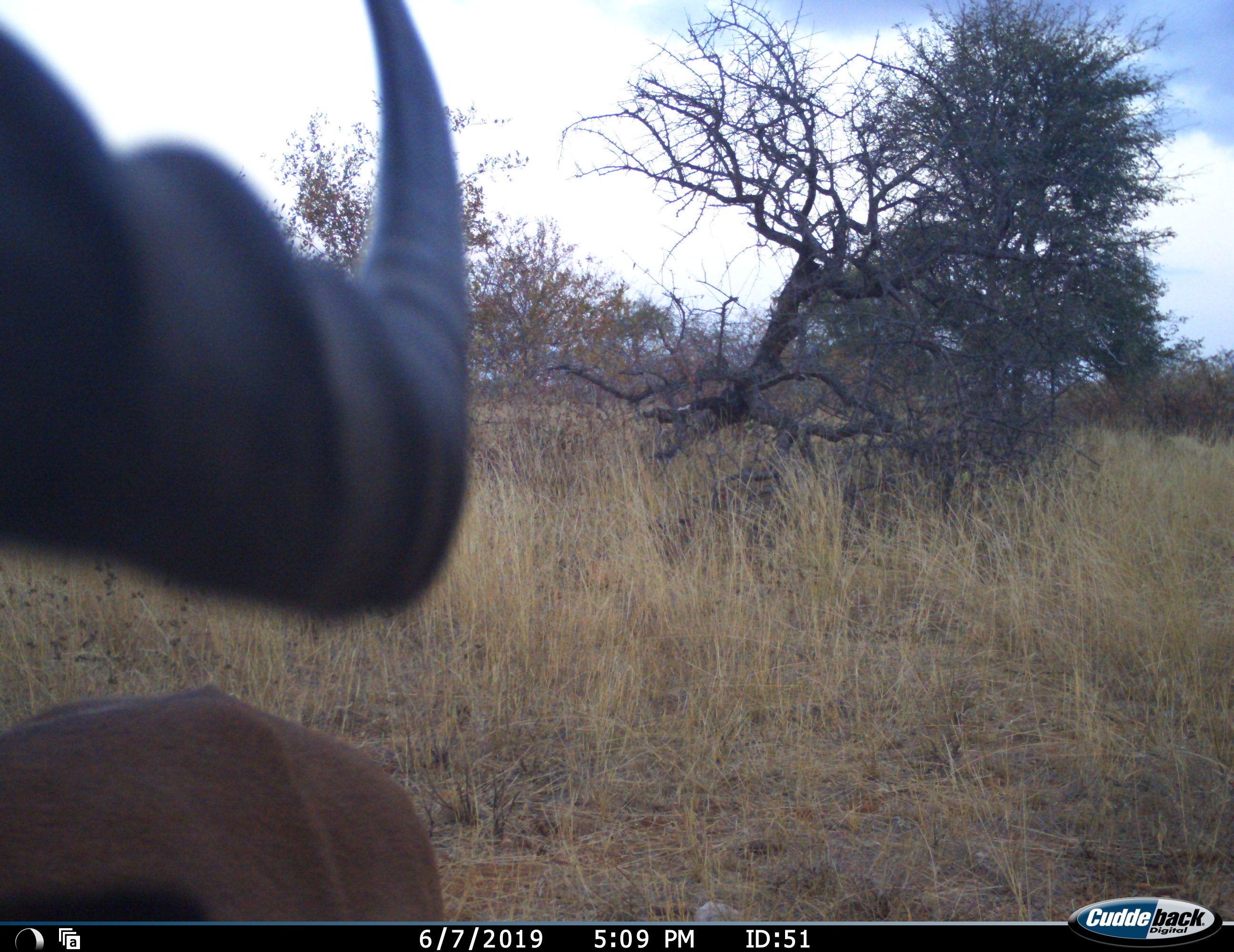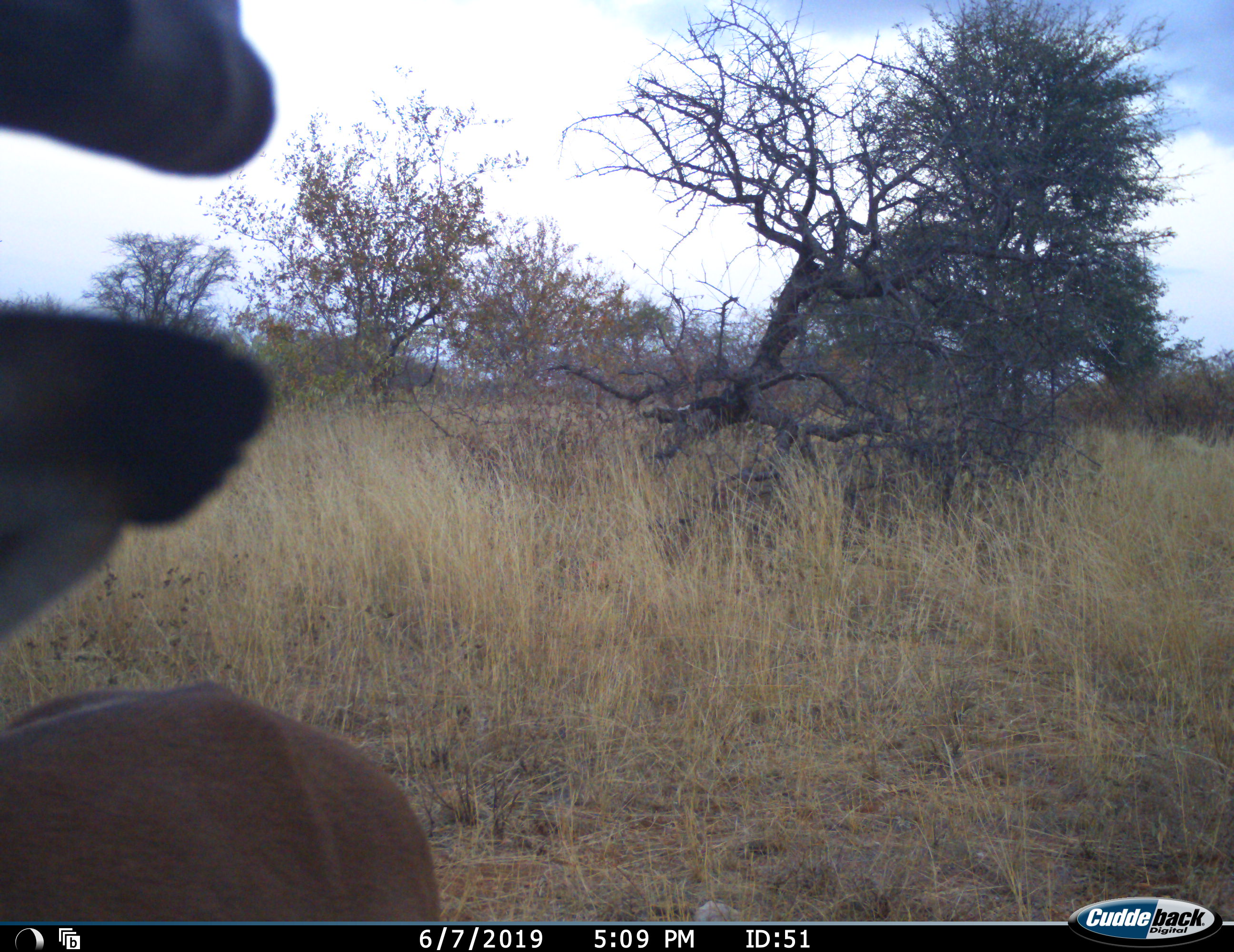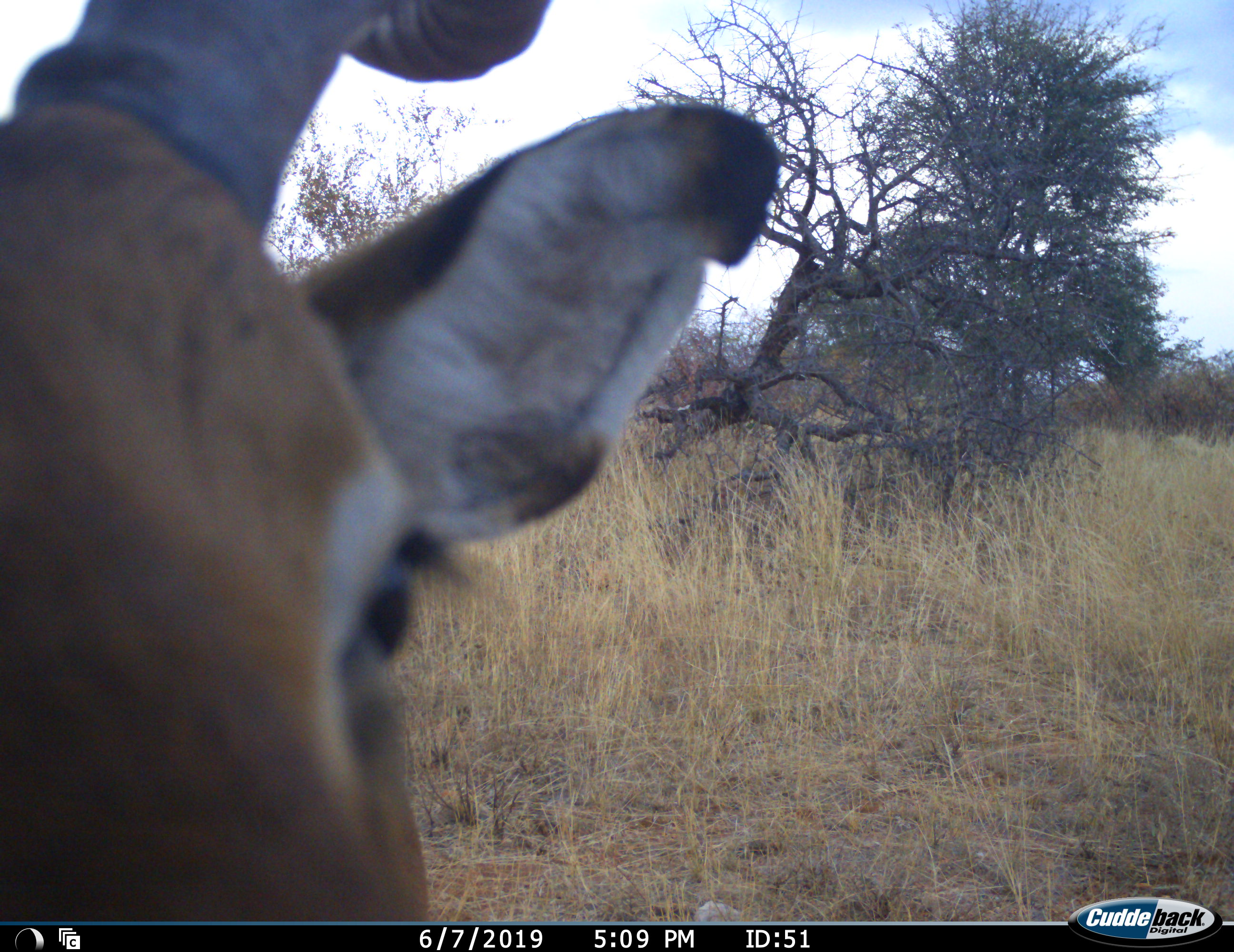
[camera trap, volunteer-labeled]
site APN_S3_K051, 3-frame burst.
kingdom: Animalia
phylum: Chordata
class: Mammalia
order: Artiodactyla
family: Bovidae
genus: Aepyceros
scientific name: Aepyceros melampus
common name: impala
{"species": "impala (Aepyceros melampus)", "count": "1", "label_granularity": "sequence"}